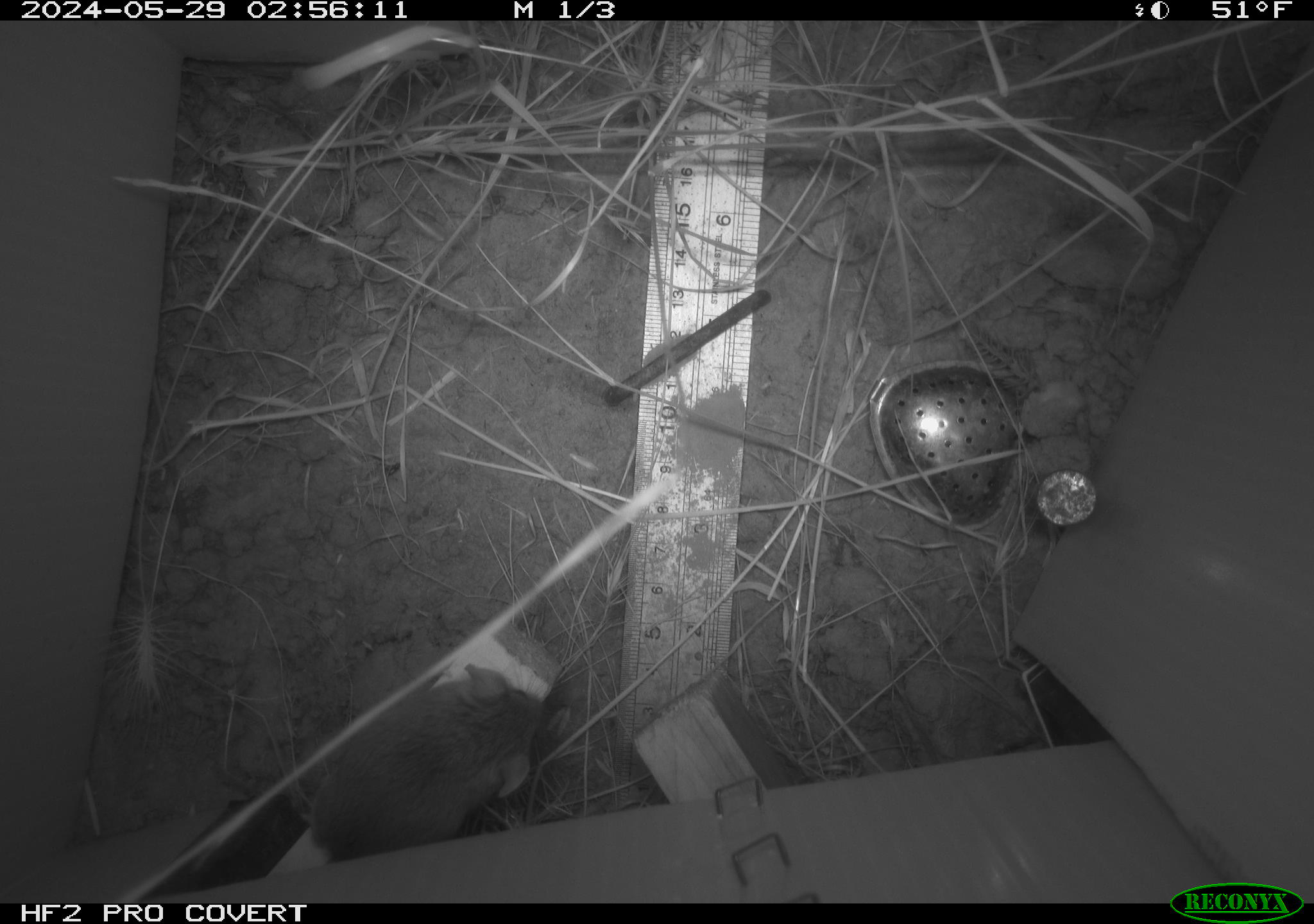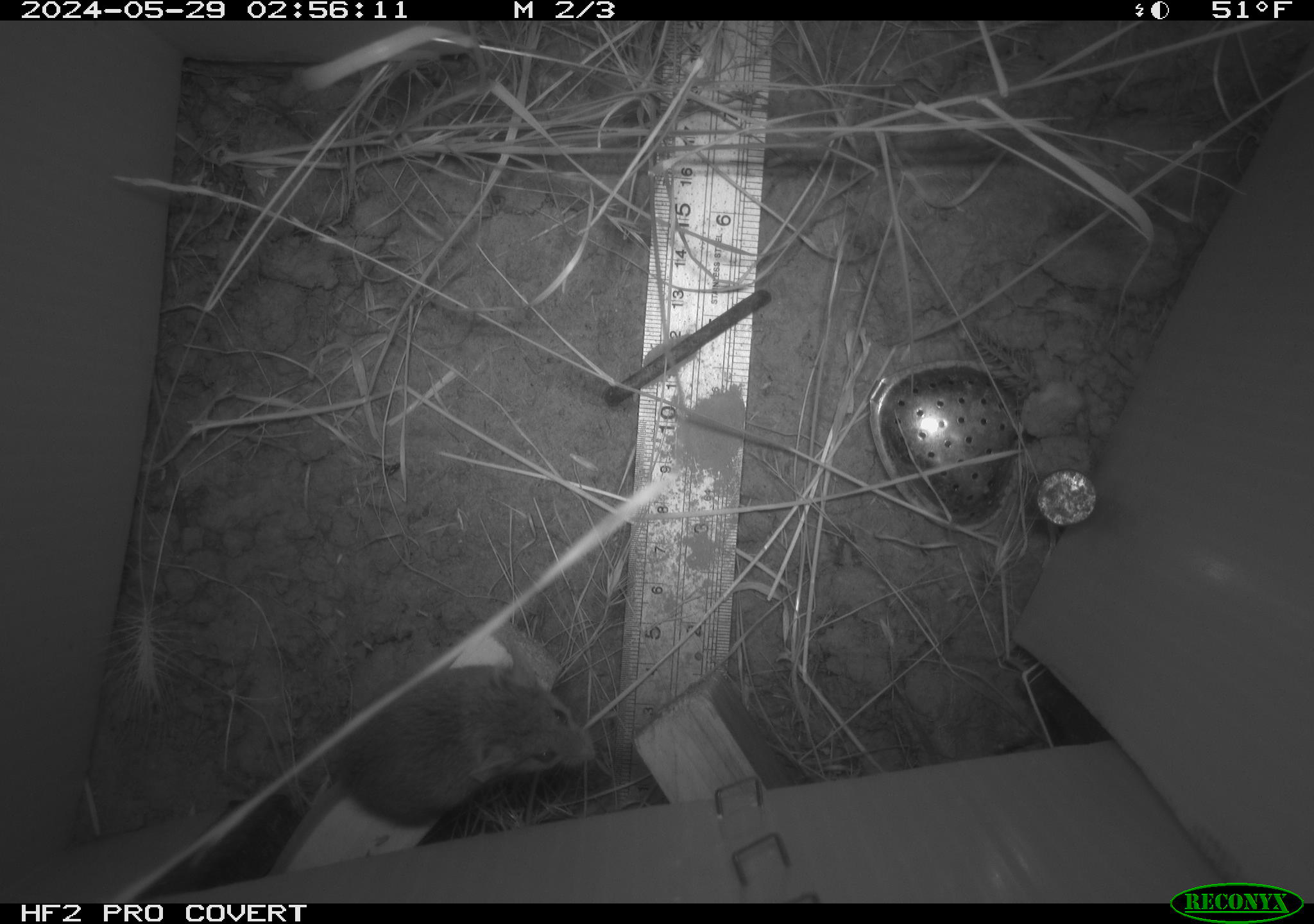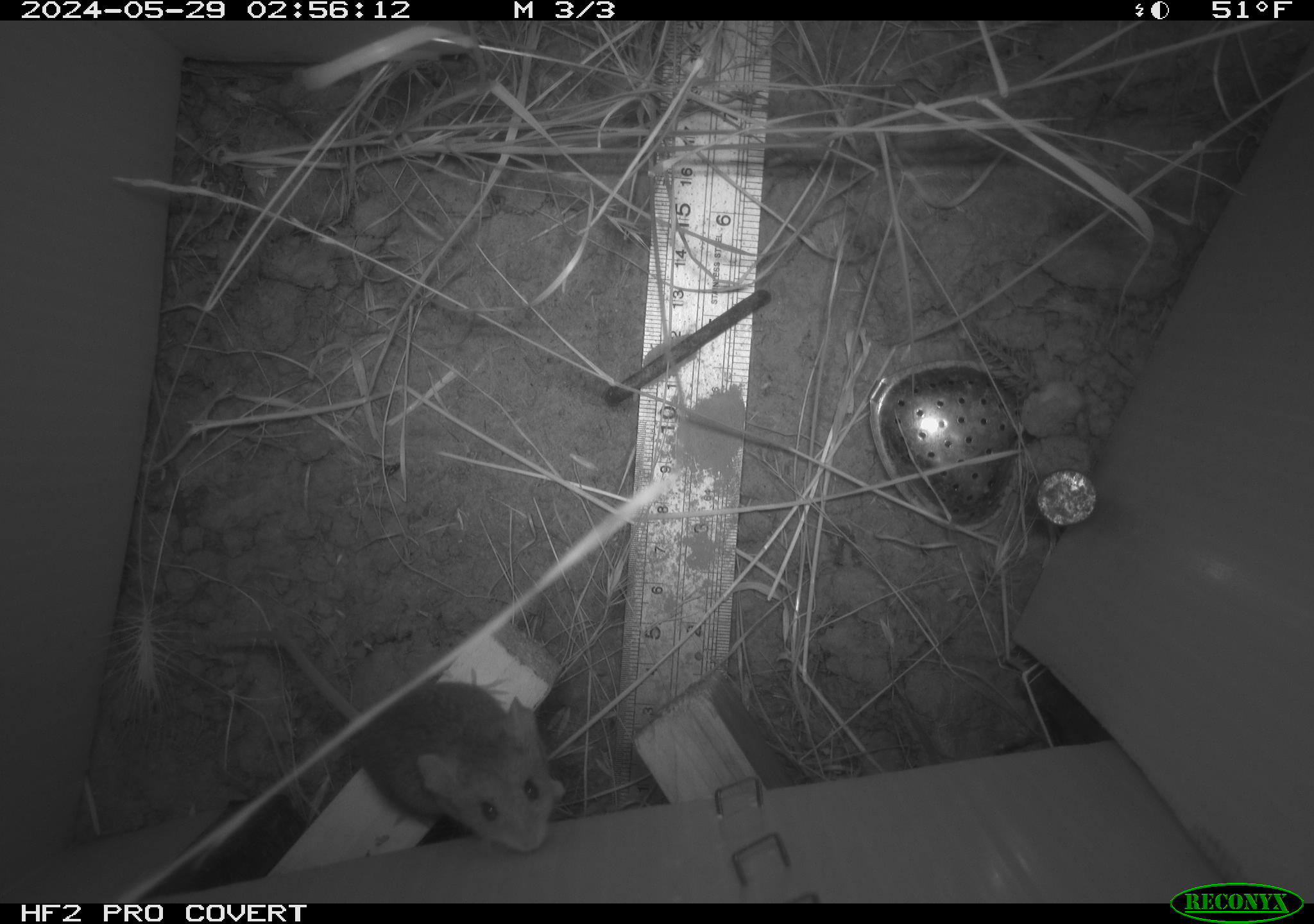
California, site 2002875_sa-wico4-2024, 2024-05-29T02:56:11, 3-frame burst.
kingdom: Animalia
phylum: Chordata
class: Mammalia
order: Rodentia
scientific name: Rodentia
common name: mouse species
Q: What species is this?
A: Mouse species (Rodentia).